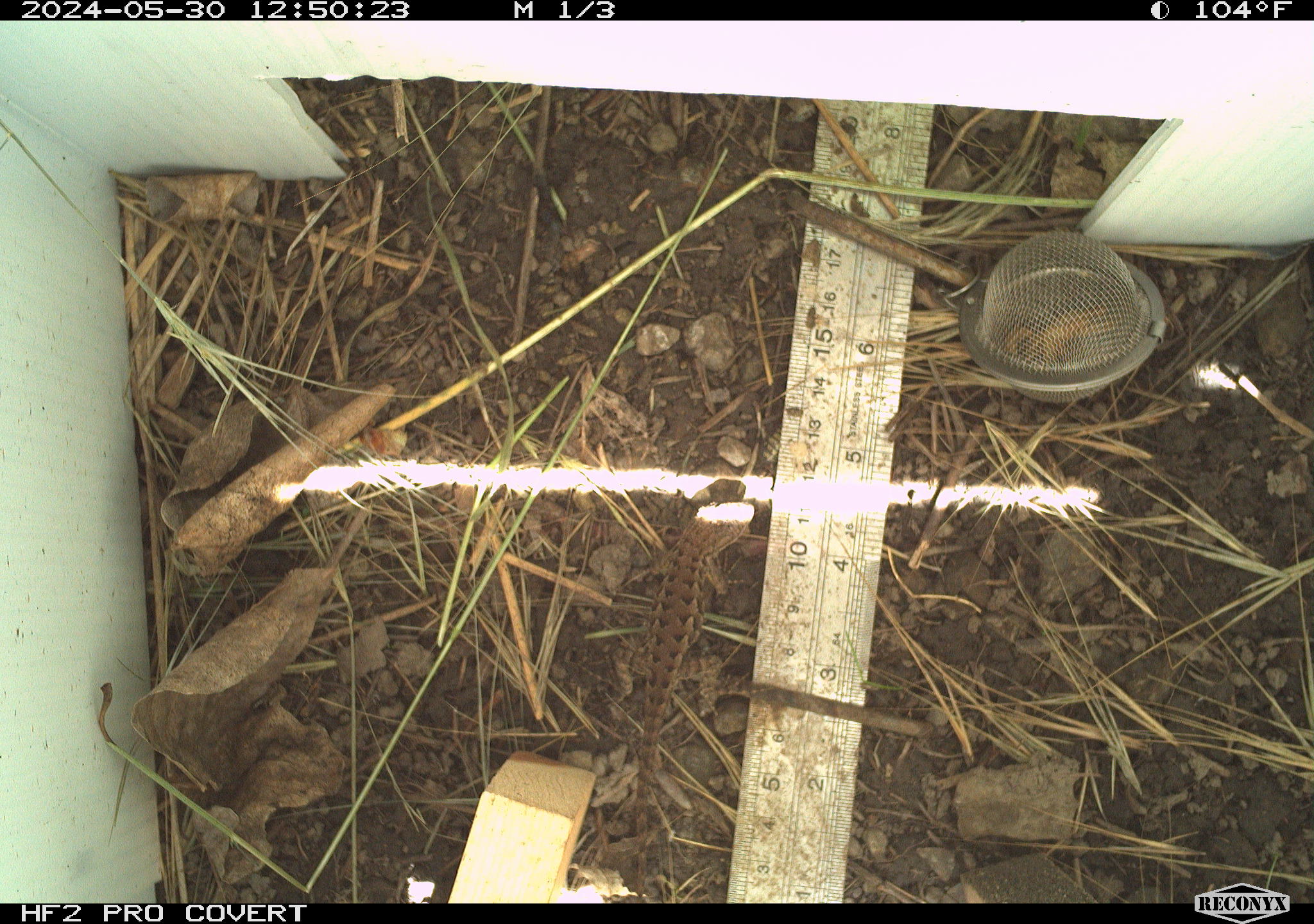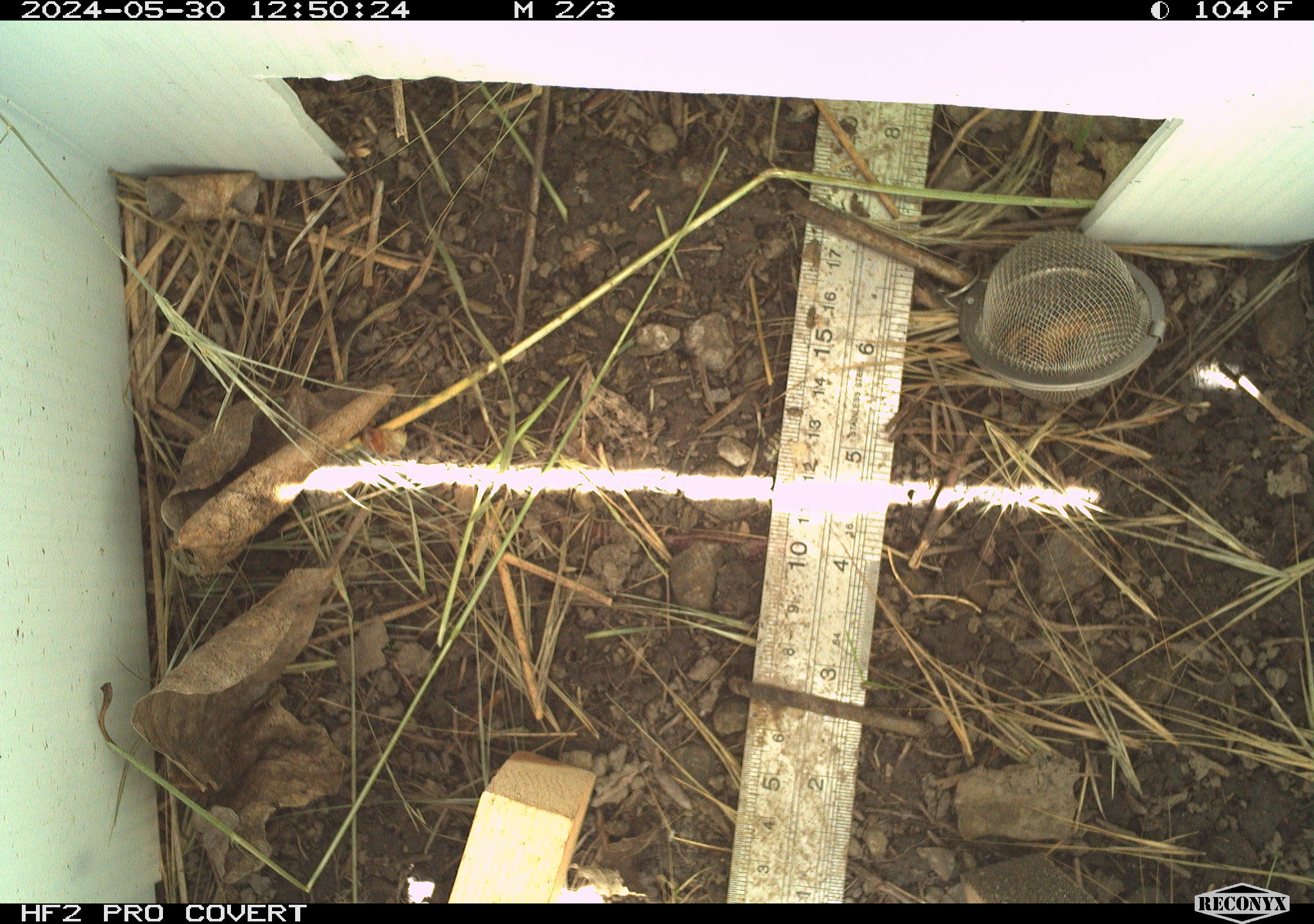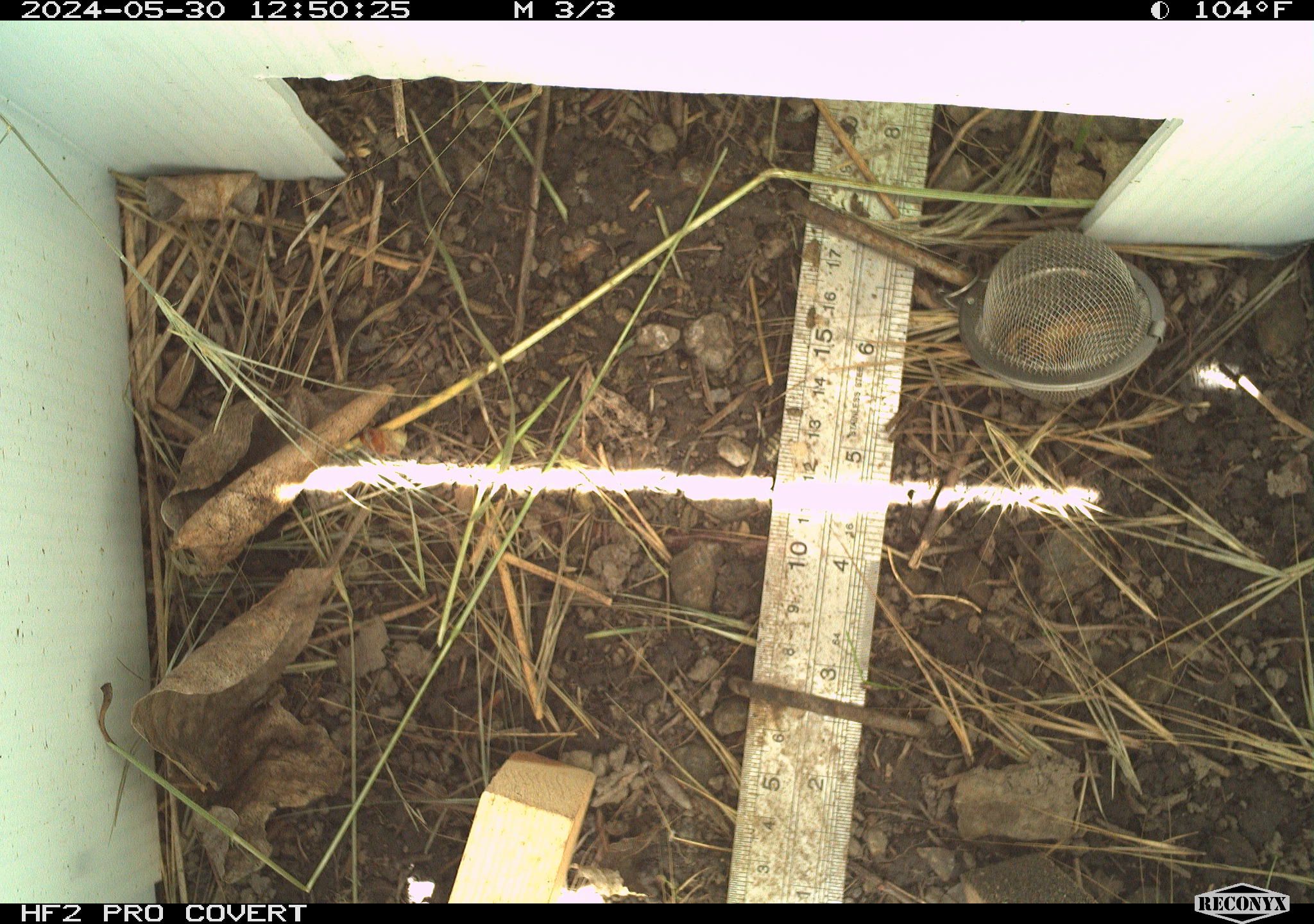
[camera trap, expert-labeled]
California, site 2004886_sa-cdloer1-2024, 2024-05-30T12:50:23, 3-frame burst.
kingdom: Animalia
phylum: Chordata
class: Reptilia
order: Squamata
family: Phrynosomatidae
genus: Sceloporus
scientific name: Sceloporus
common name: spiny lizards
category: sceloporus species